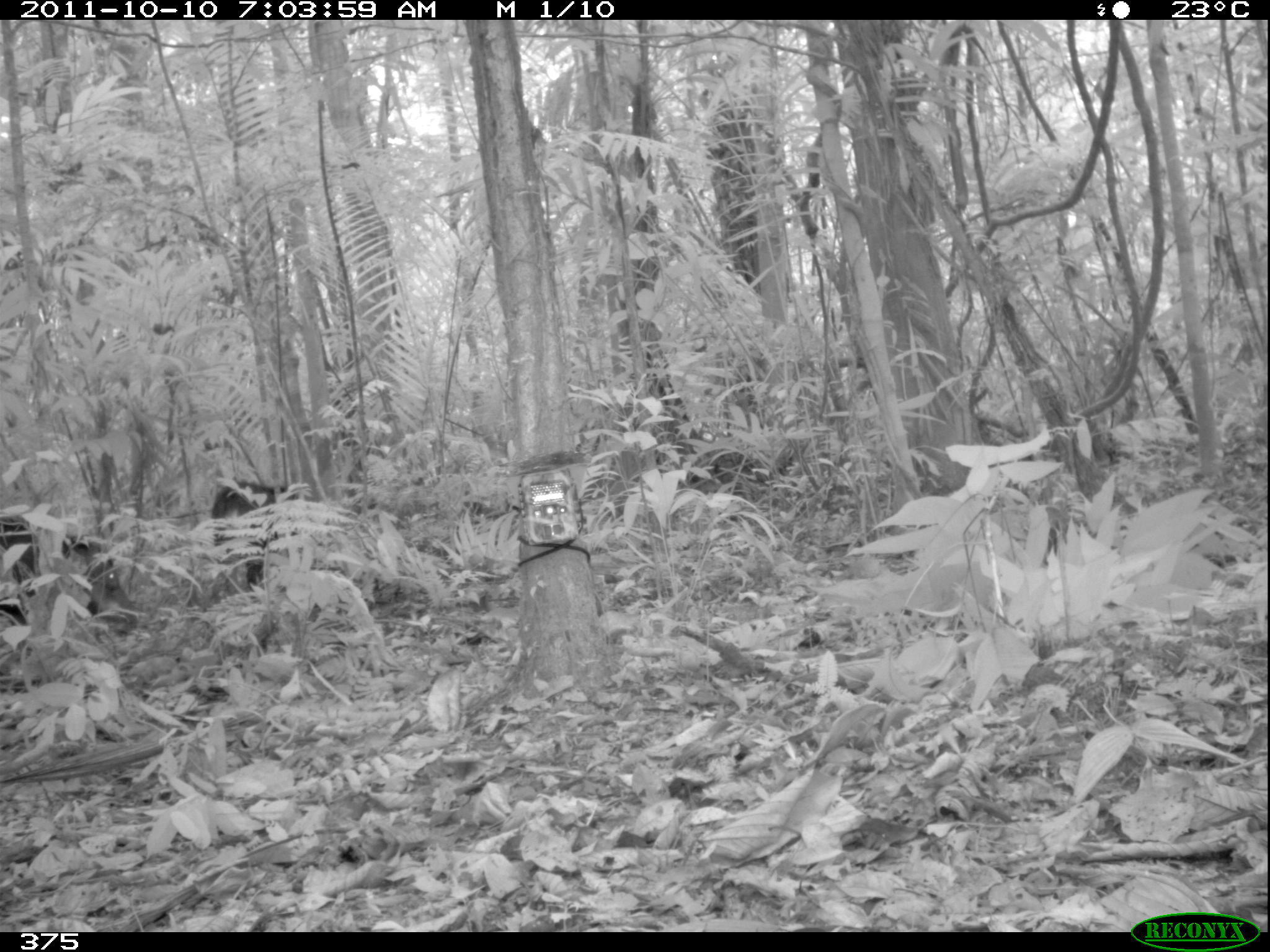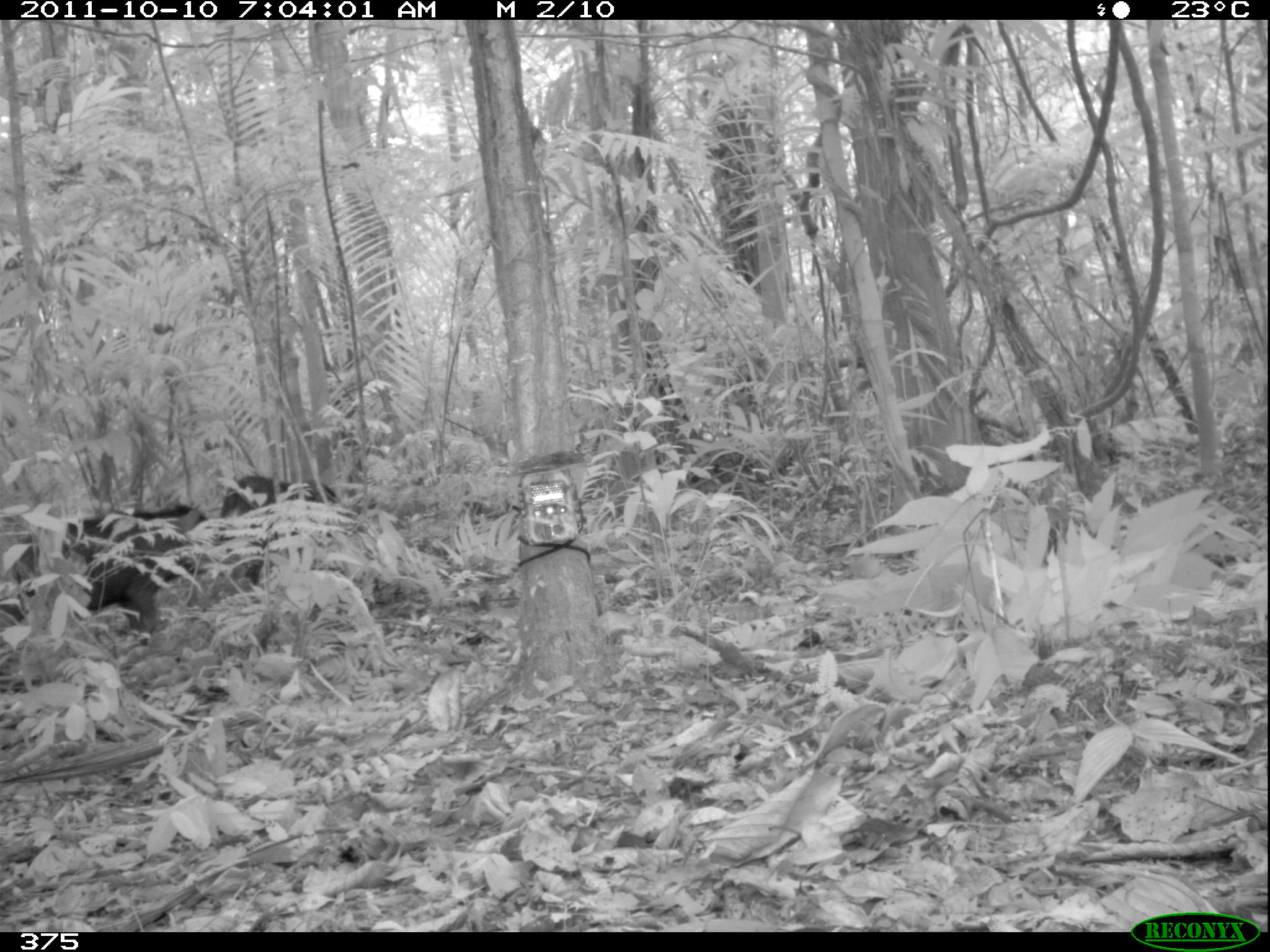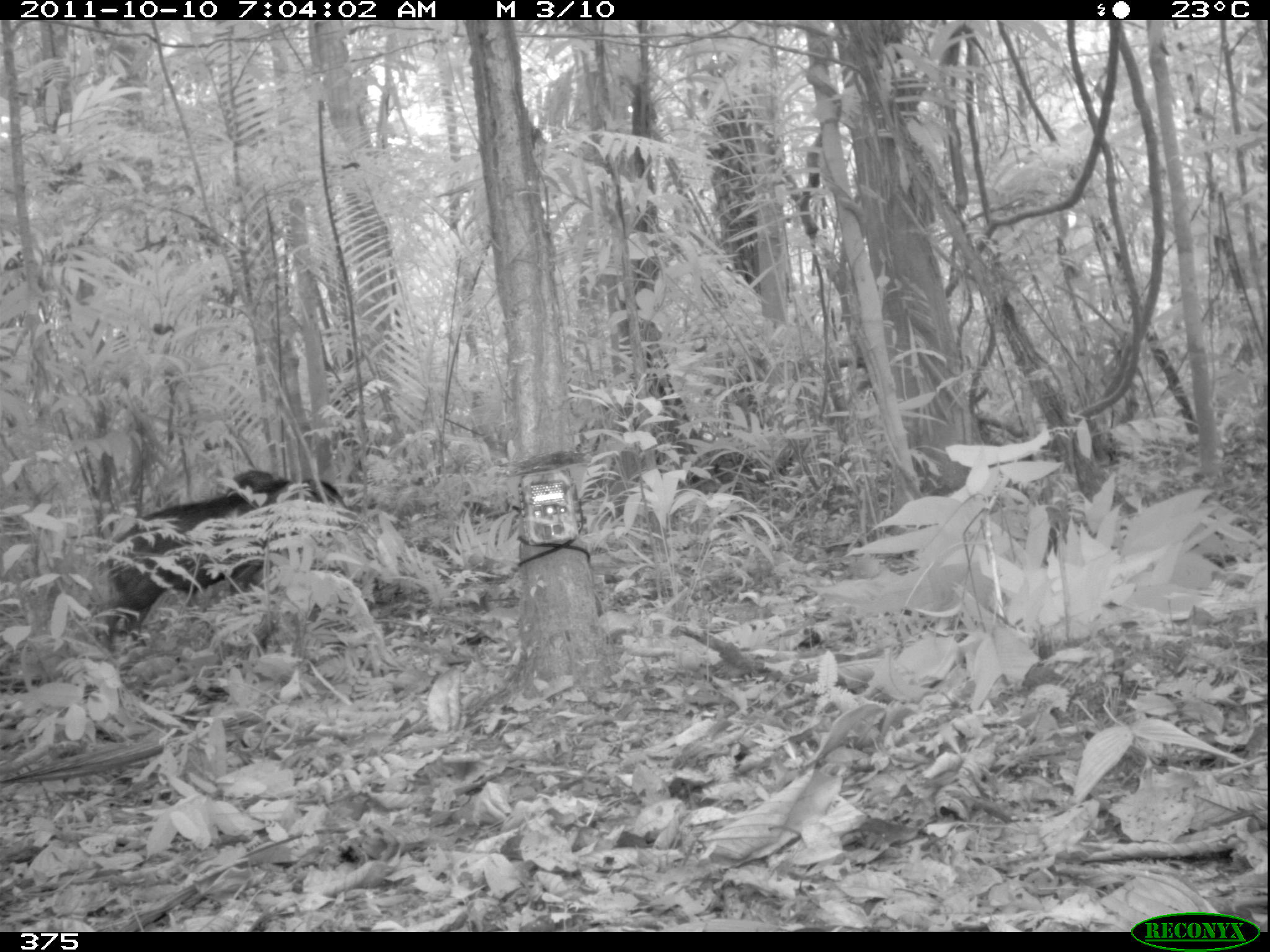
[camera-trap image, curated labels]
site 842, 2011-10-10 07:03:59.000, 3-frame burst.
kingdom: Animalia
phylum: Chordata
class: Mammalia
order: Artiodactyla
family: Tayassuidae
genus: Tayassu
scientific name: Tayassu pecari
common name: white-lipped peccary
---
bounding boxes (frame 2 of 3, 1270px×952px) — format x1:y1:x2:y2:
tayassu pecari: 0:494:206:644; 218:476:336:585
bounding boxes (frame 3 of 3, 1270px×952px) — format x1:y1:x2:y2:
tayassu pecari: 95:477:352:652; 212:459:282:496